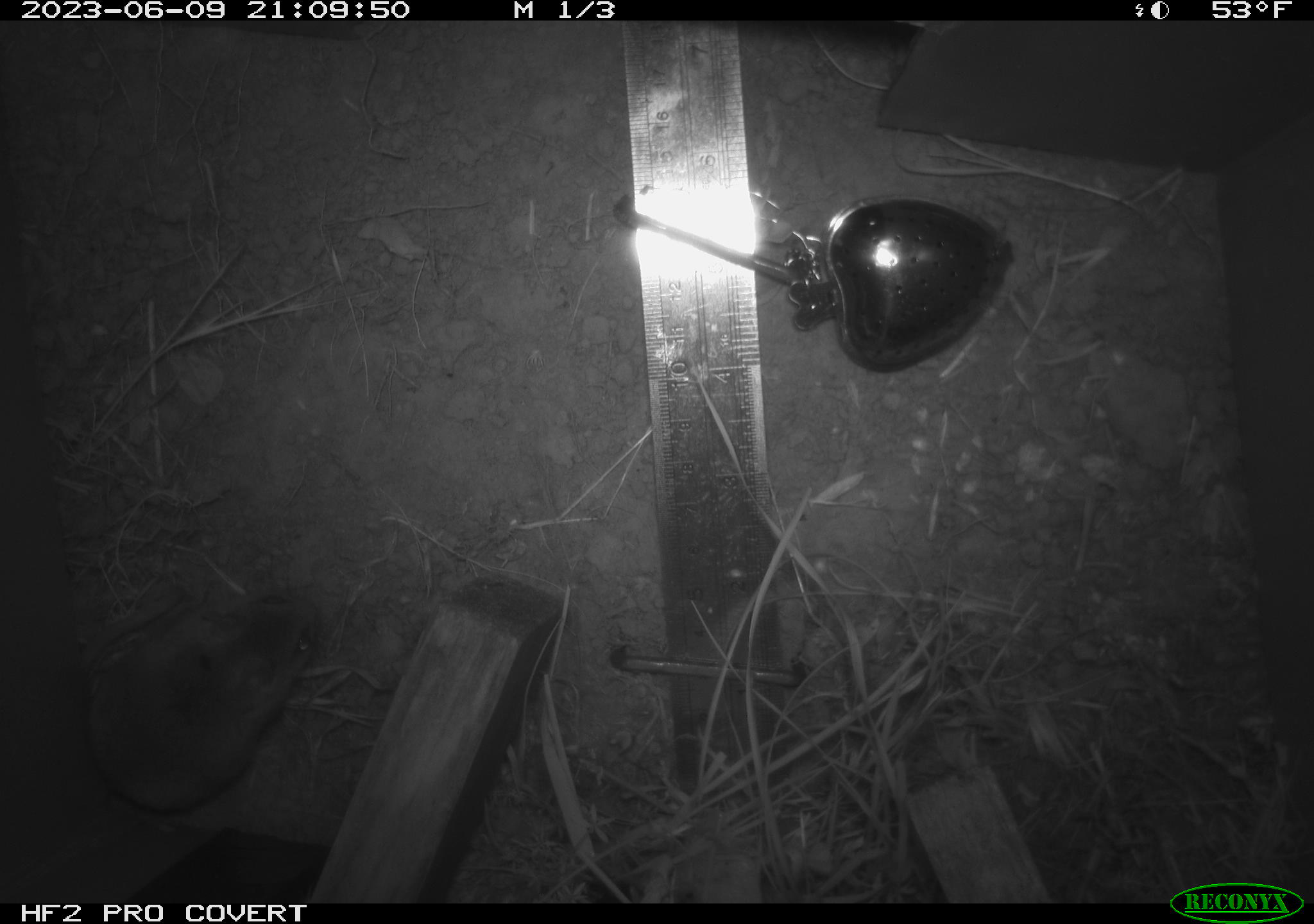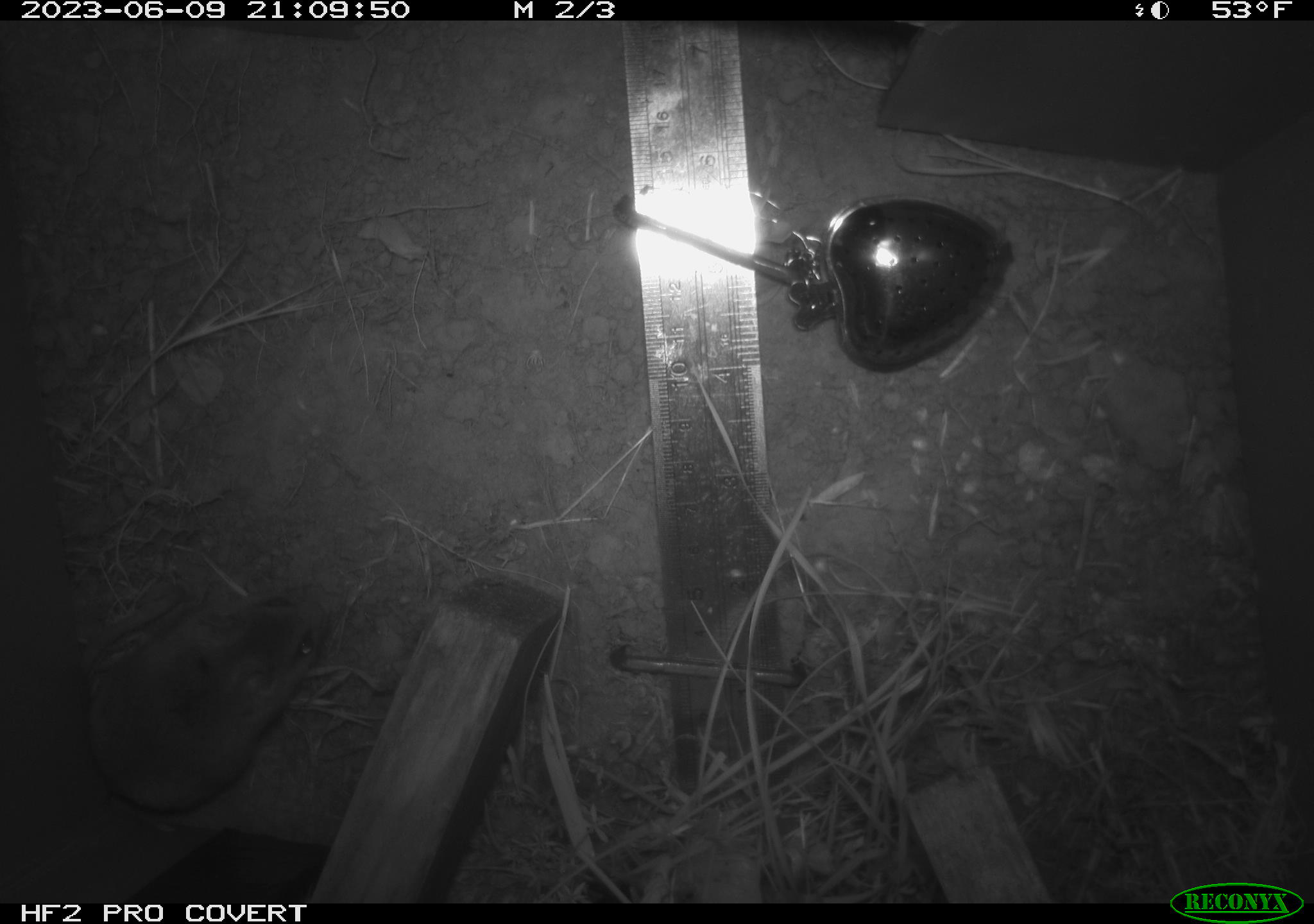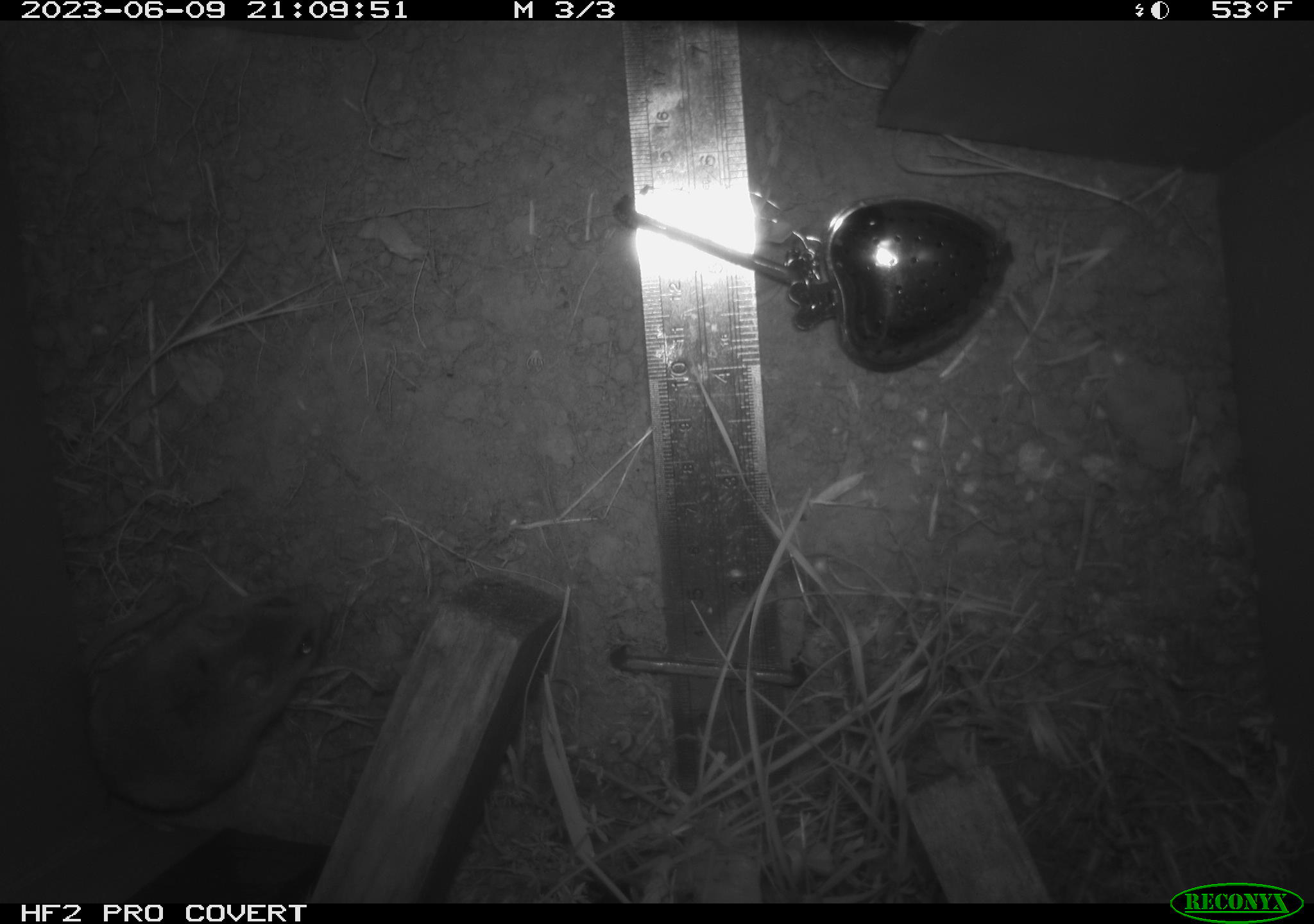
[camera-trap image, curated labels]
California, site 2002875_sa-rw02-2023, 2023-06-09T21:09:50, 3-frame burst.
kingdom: Animalia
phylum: Chordata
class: Mammalia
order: Rodentia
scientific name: Rodentia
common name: mouse species